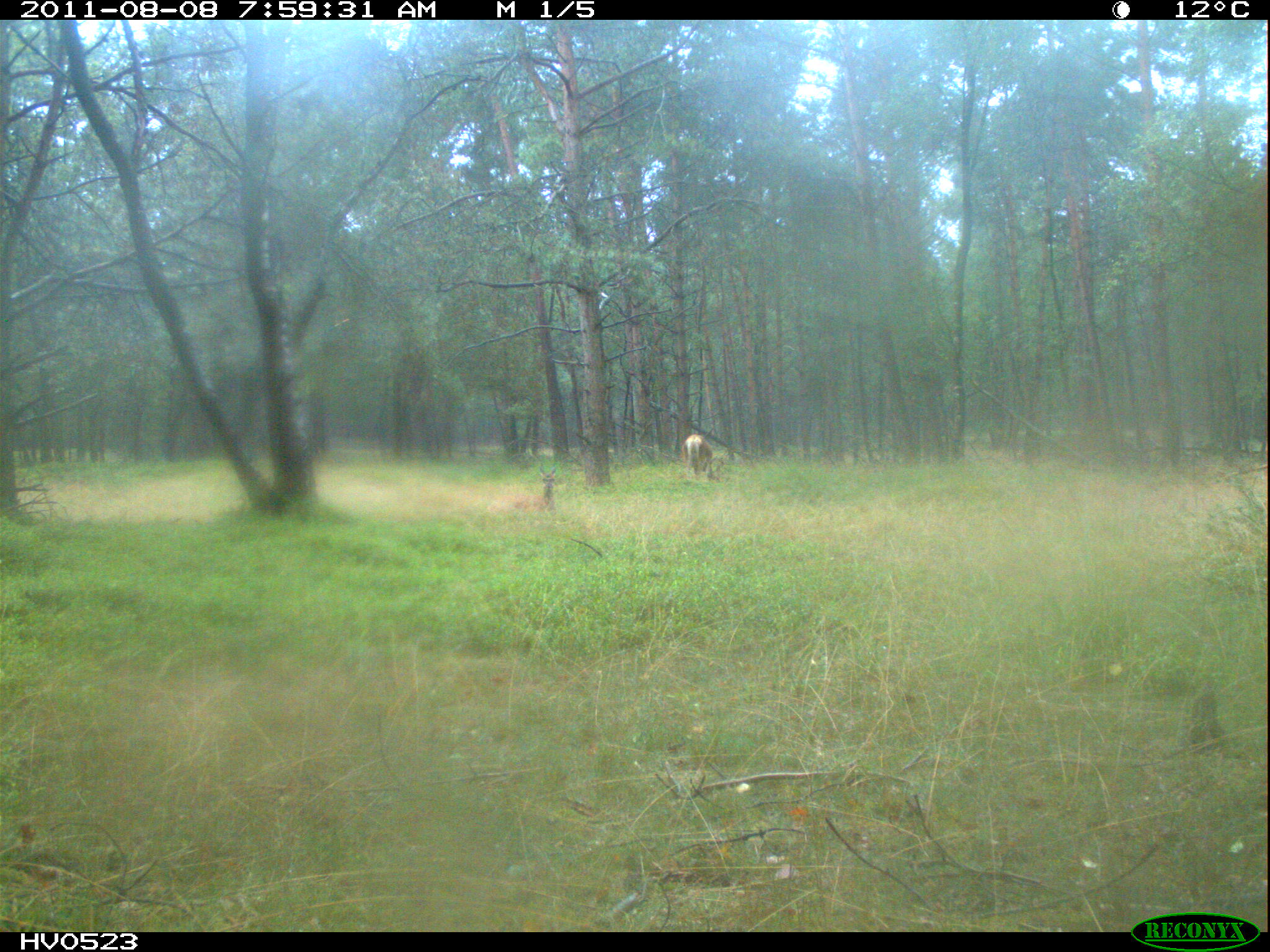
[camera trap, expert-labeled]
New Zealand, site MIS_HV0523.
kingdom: Animalia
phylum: Chordata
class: Mammalia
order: Artiodactyla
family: Cervidae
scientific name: Cervidae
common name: deer